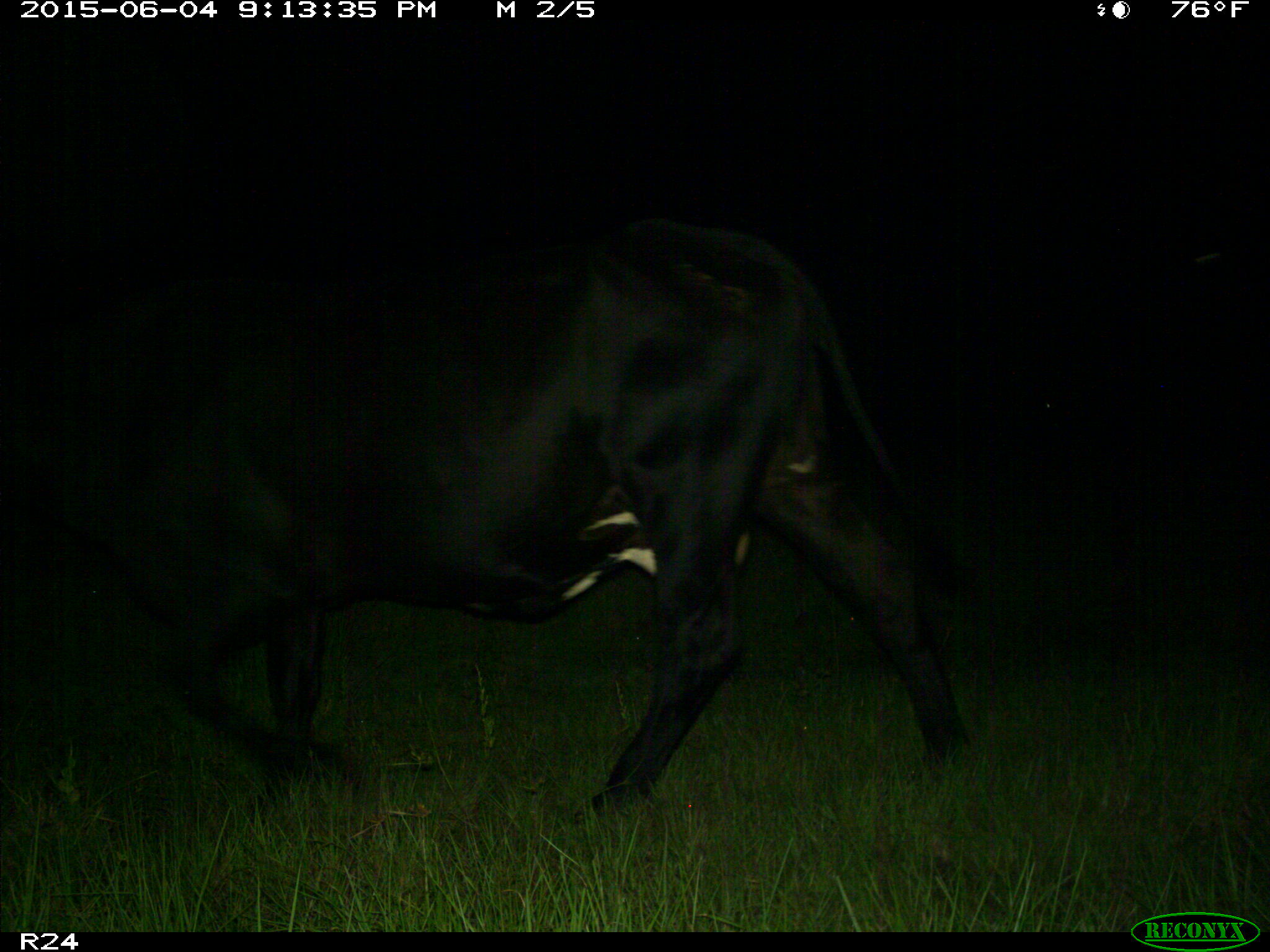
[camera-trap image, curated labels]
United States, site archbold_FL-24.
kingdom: Animalia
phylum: Chordata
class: Mammalia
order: Artiodactyla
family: Bovidae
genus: Bos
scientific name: Bos taurus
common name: domestic cow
Bos taurus (domestic cow).